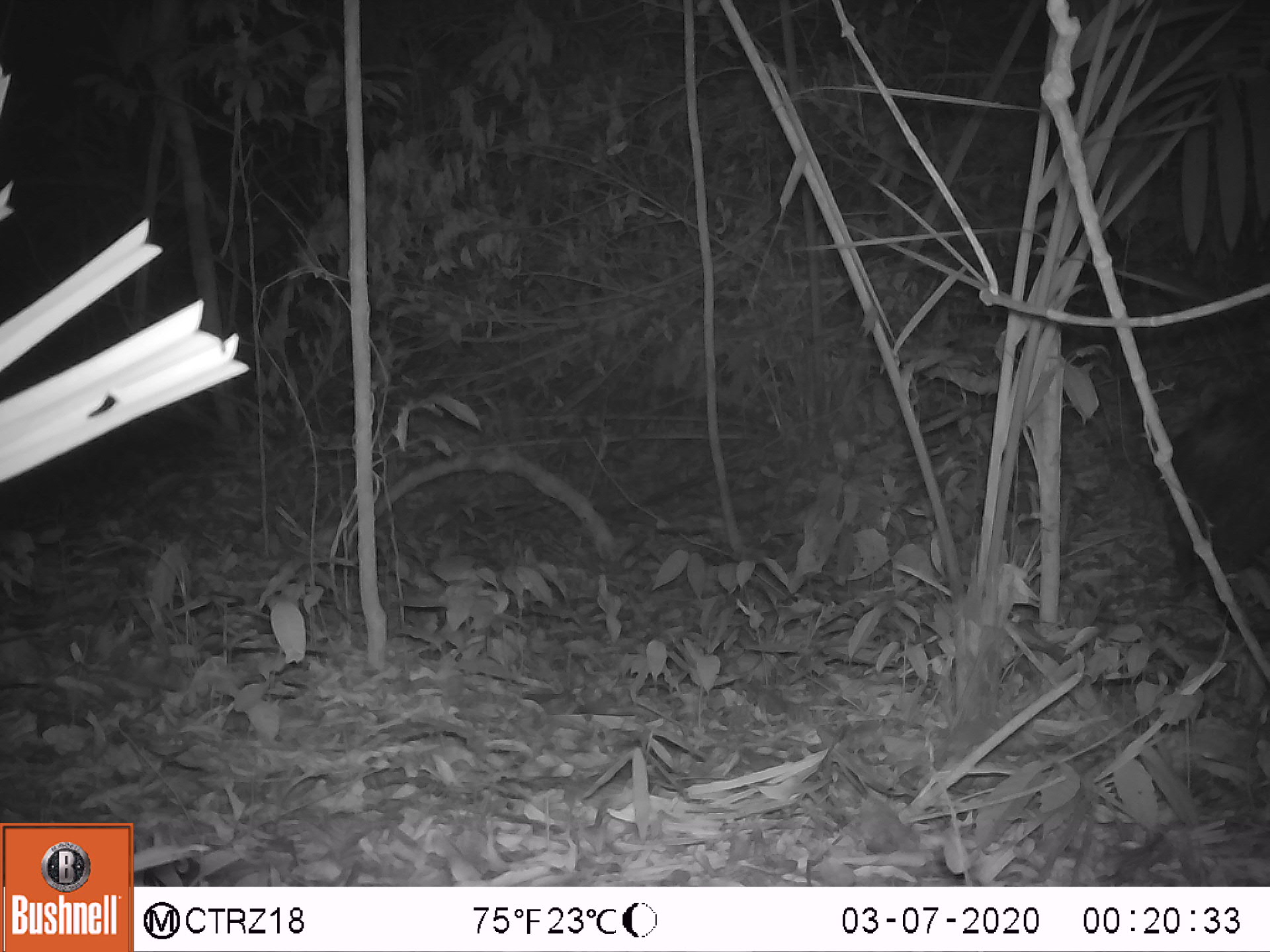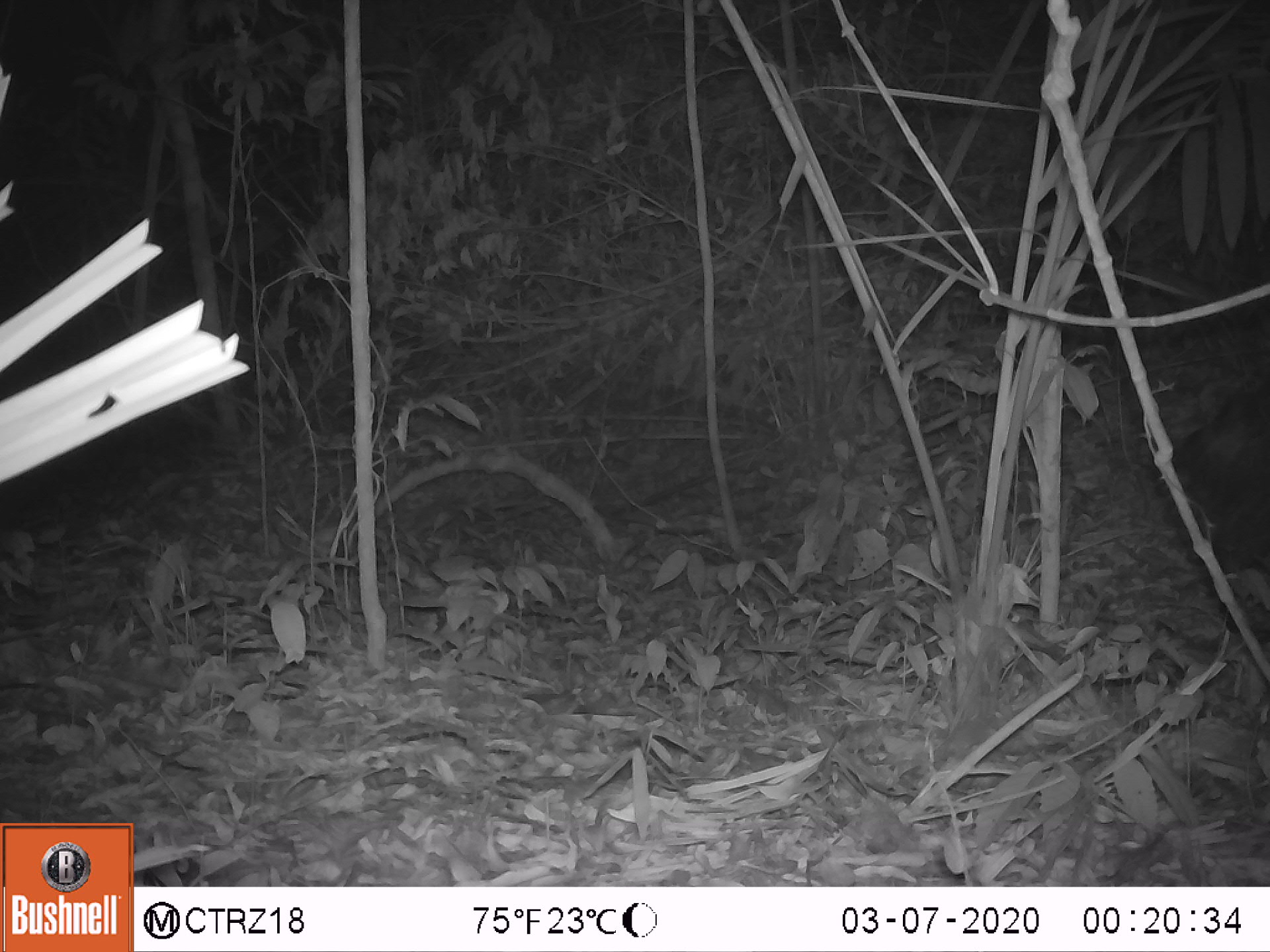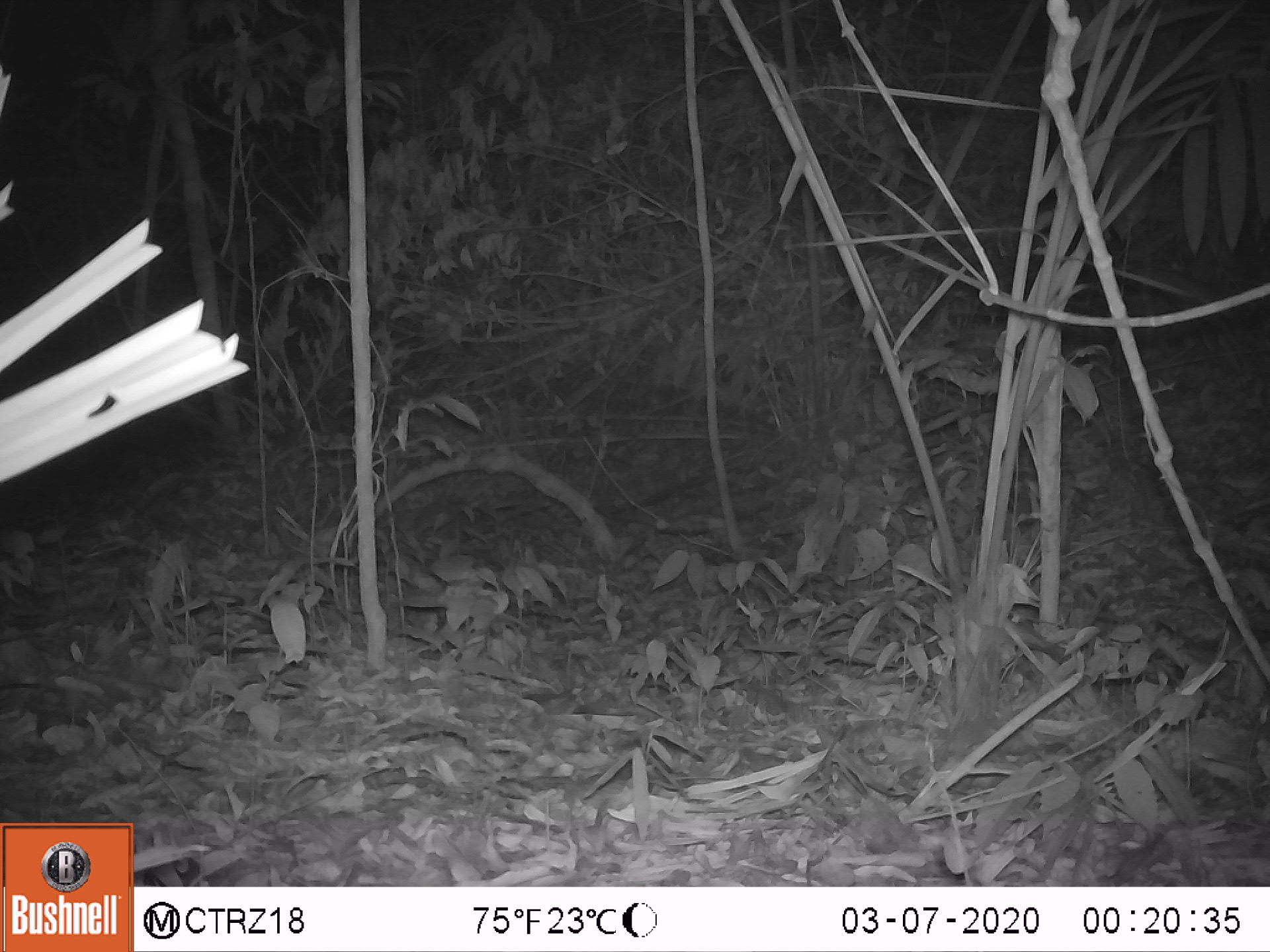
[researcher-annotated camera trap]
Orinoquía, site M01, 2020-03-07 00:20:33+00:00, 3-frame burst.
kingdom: Animalia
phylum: Chordata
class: Mammalia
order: Artiodactyla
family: Tayassuidae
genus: Pecari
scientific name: Pecari tajacu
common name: collared peccary